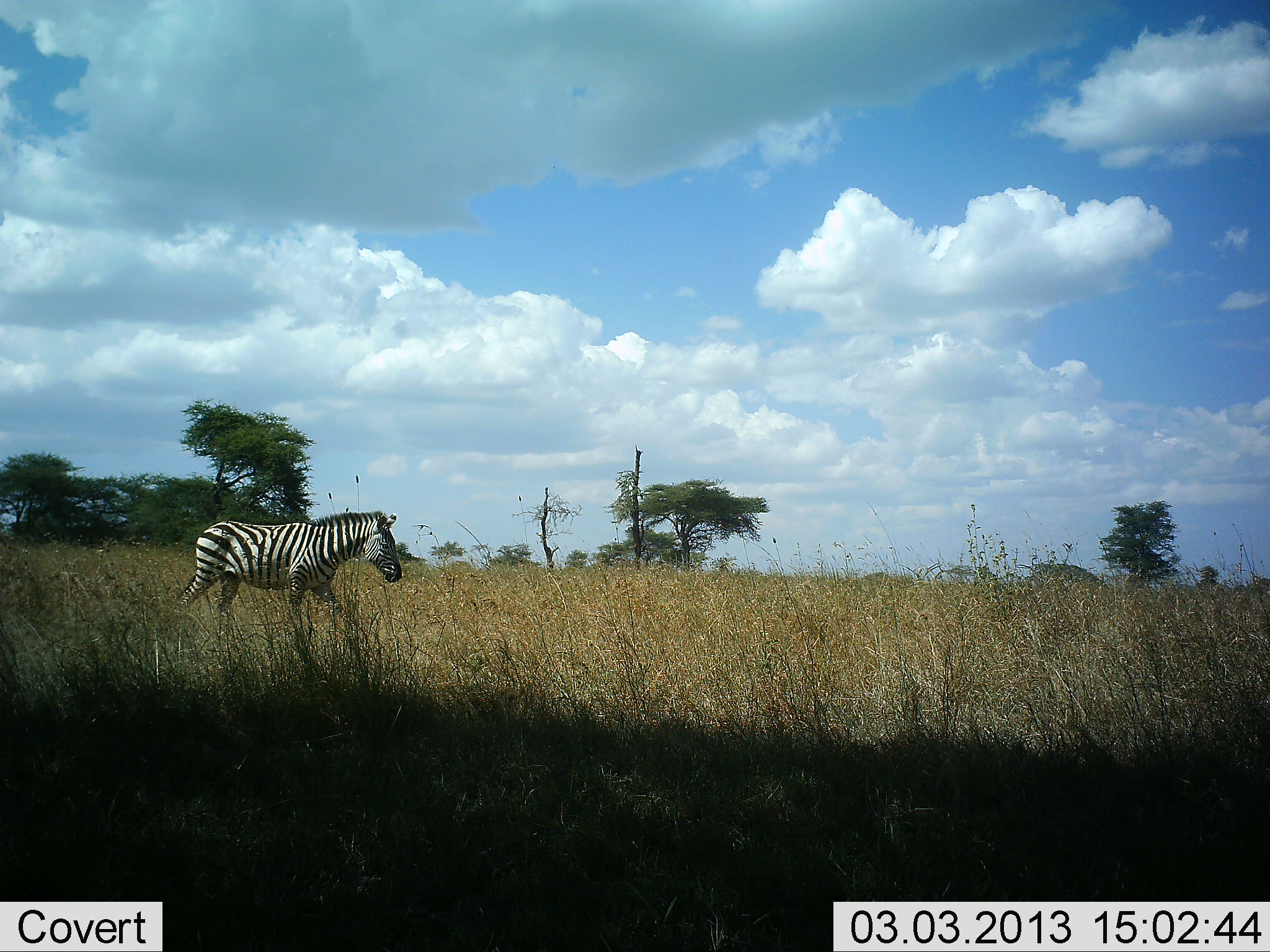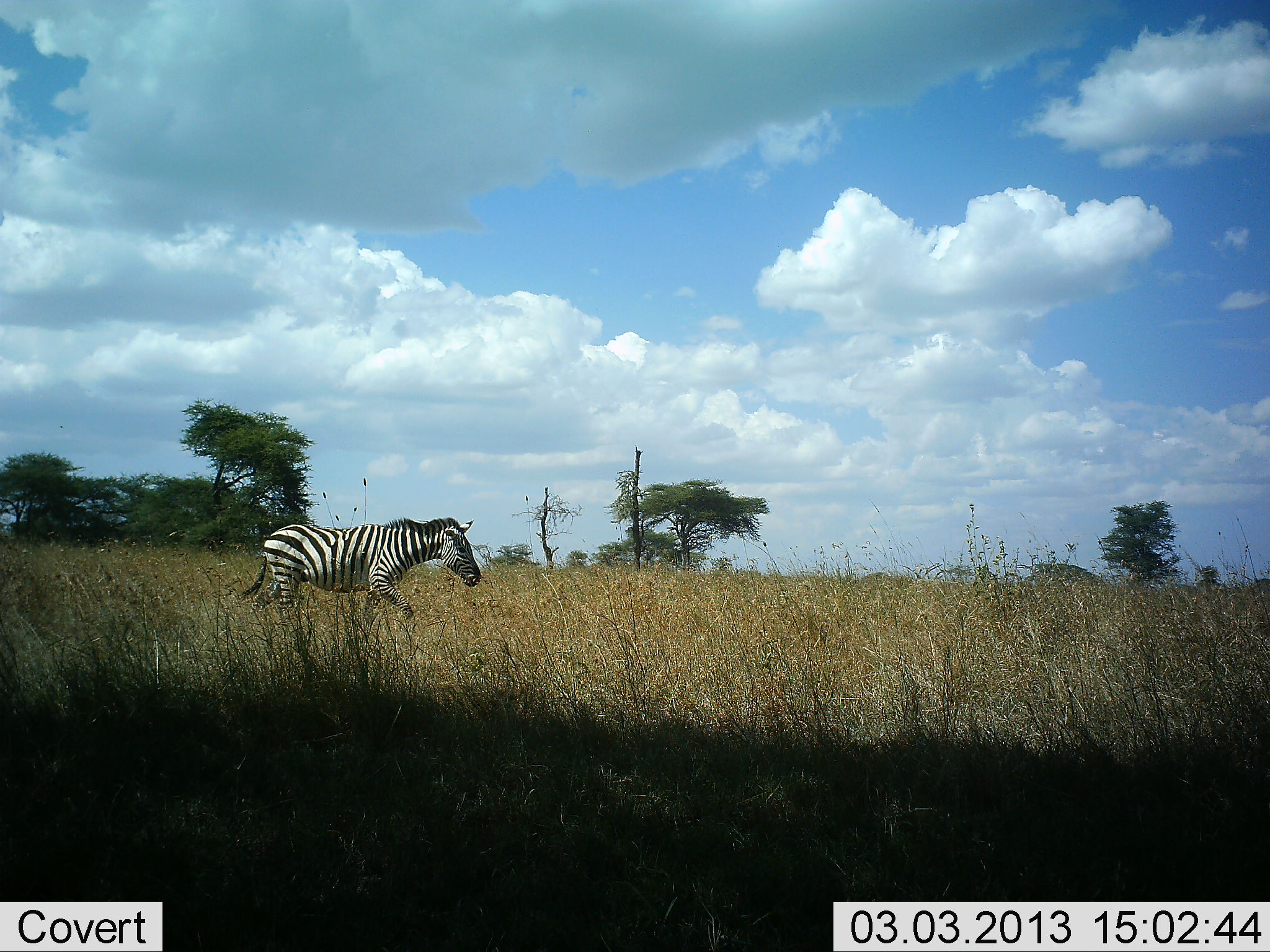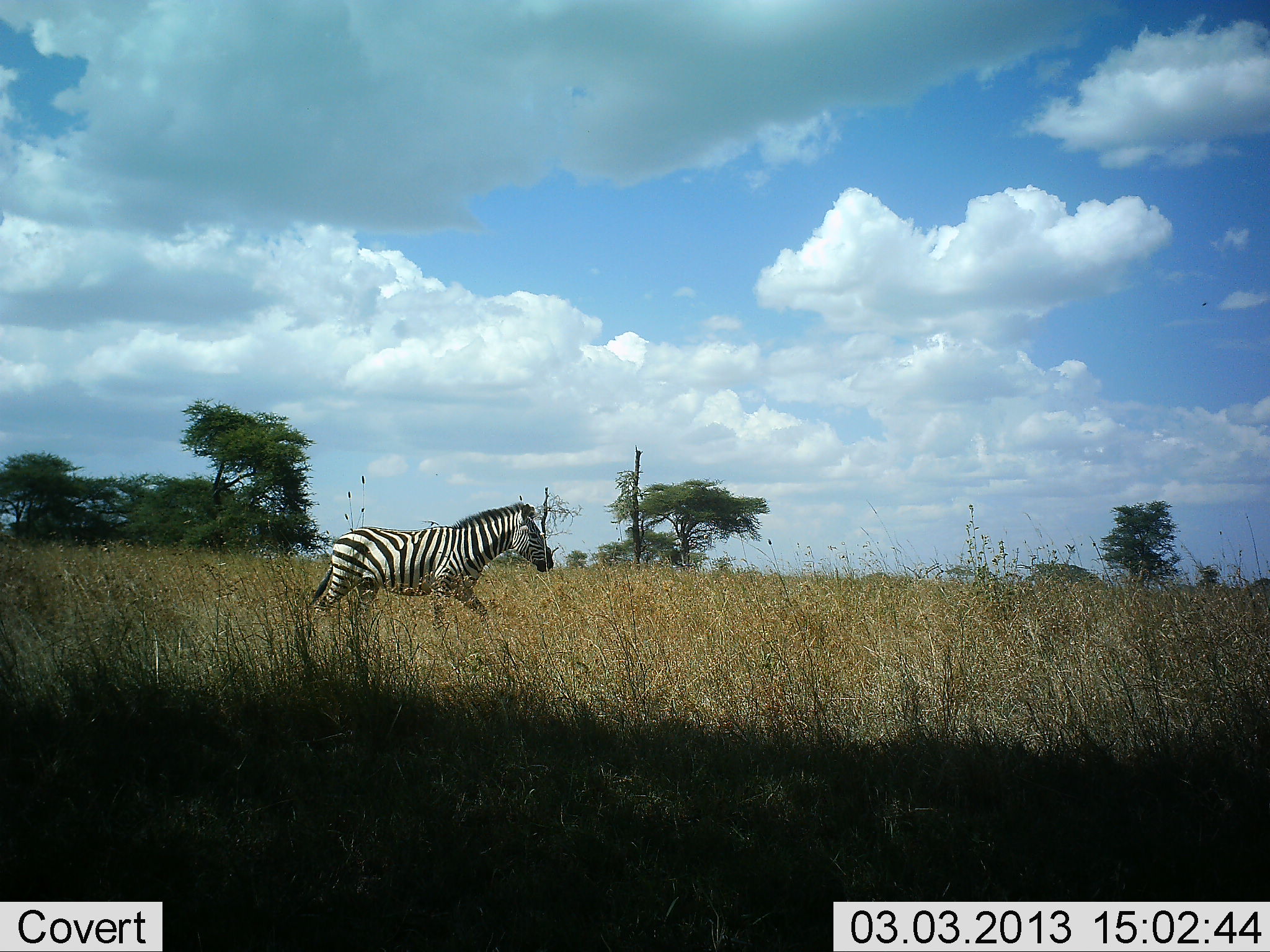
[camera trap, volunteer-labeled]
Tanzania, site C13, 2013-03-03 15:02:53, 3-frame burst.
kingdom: Animalia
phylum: Chordata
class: Mammalia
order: Perissodactyla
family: Equidae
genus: Equus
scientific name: Equus quagga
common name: plains zebra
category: zebra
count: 1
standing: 4%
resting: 0%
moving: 100%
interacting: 0%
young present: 0%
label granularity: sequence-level